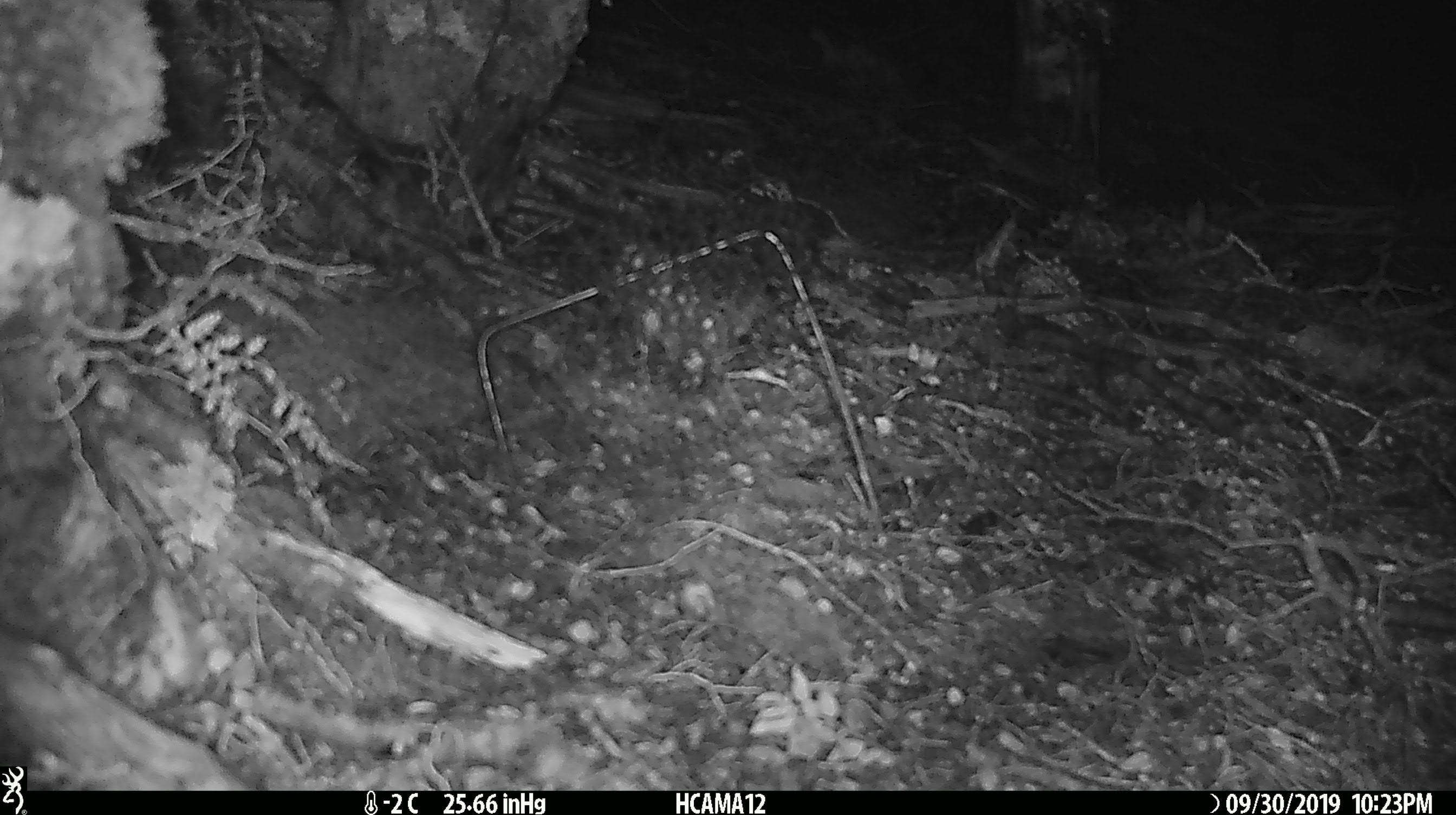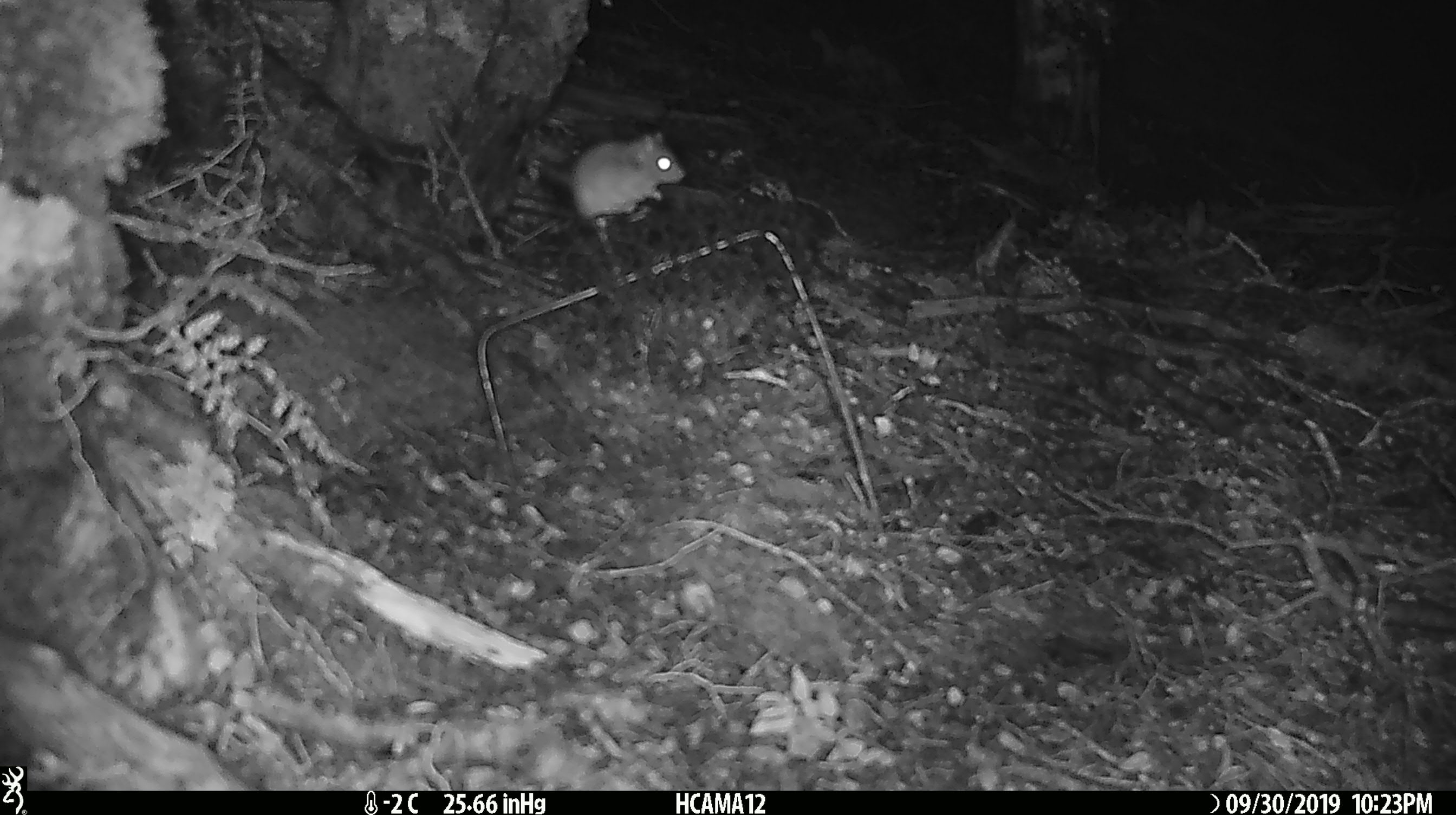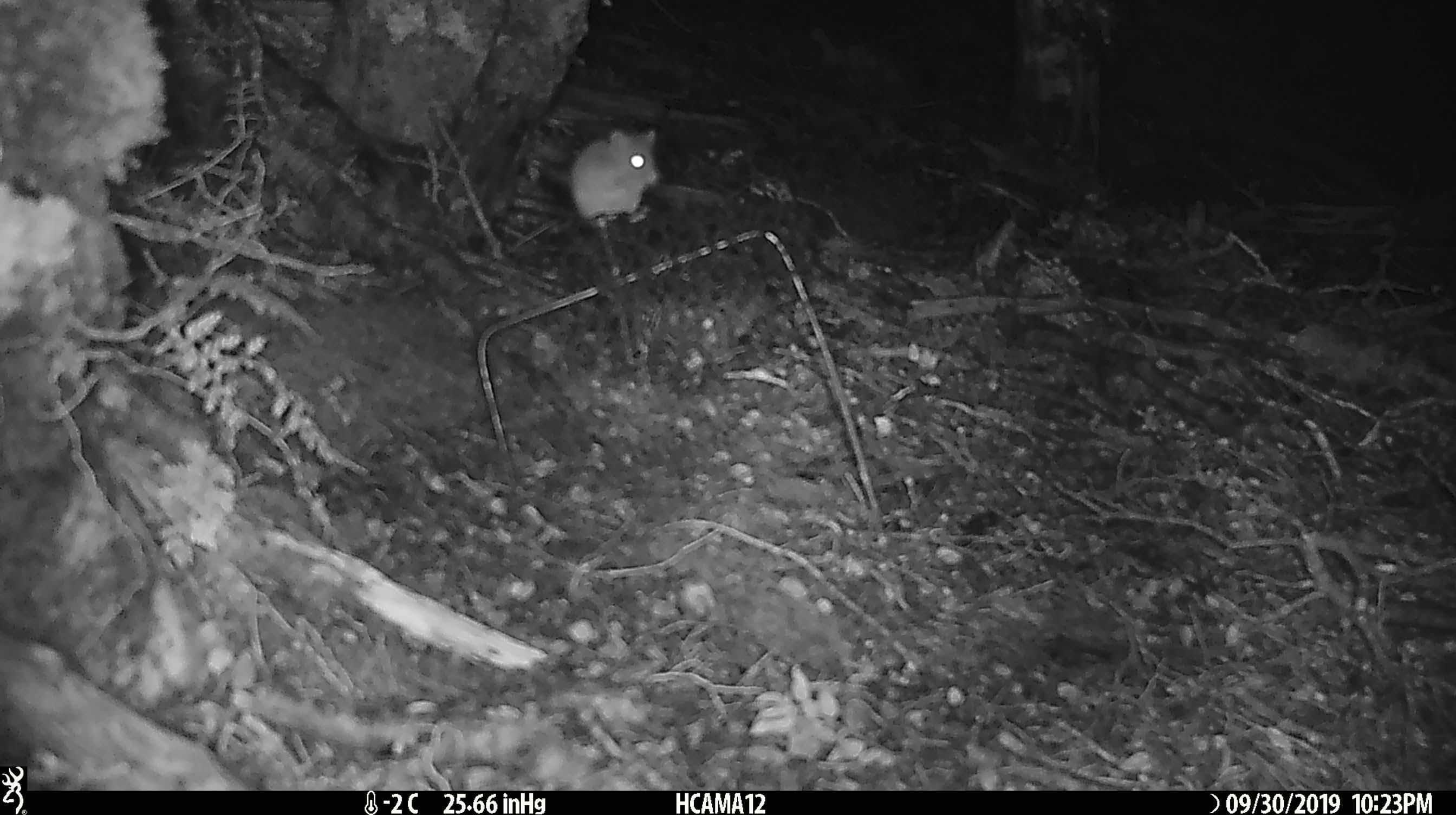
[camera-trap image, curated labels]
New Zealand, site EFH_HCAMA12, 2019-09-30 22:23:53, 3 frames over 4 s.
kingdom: Animalia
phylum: Chordata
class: Mammalia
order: Rodentia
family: Muridae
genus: Mus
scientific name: Mus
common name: mouse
Mouse (Mus).